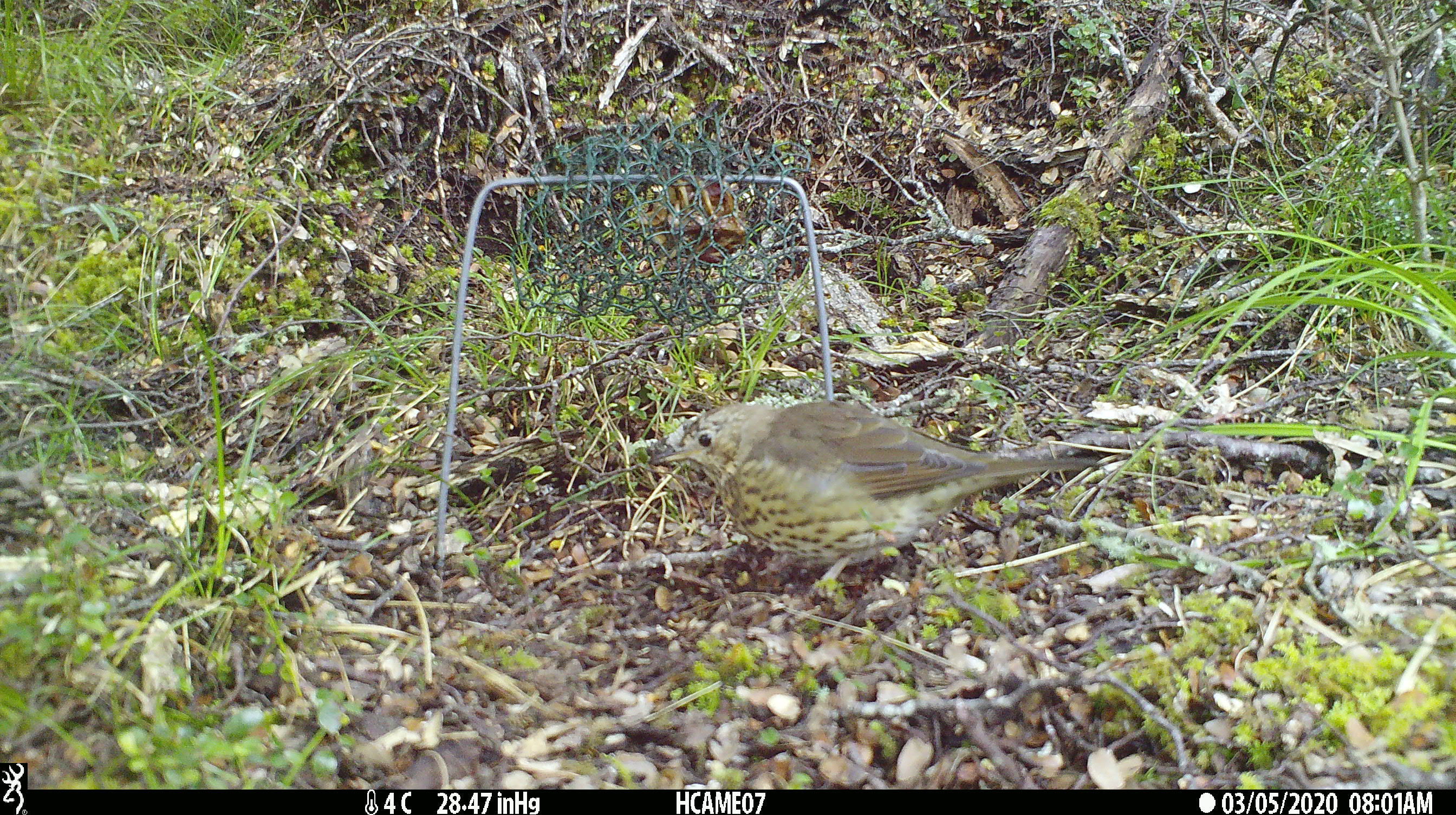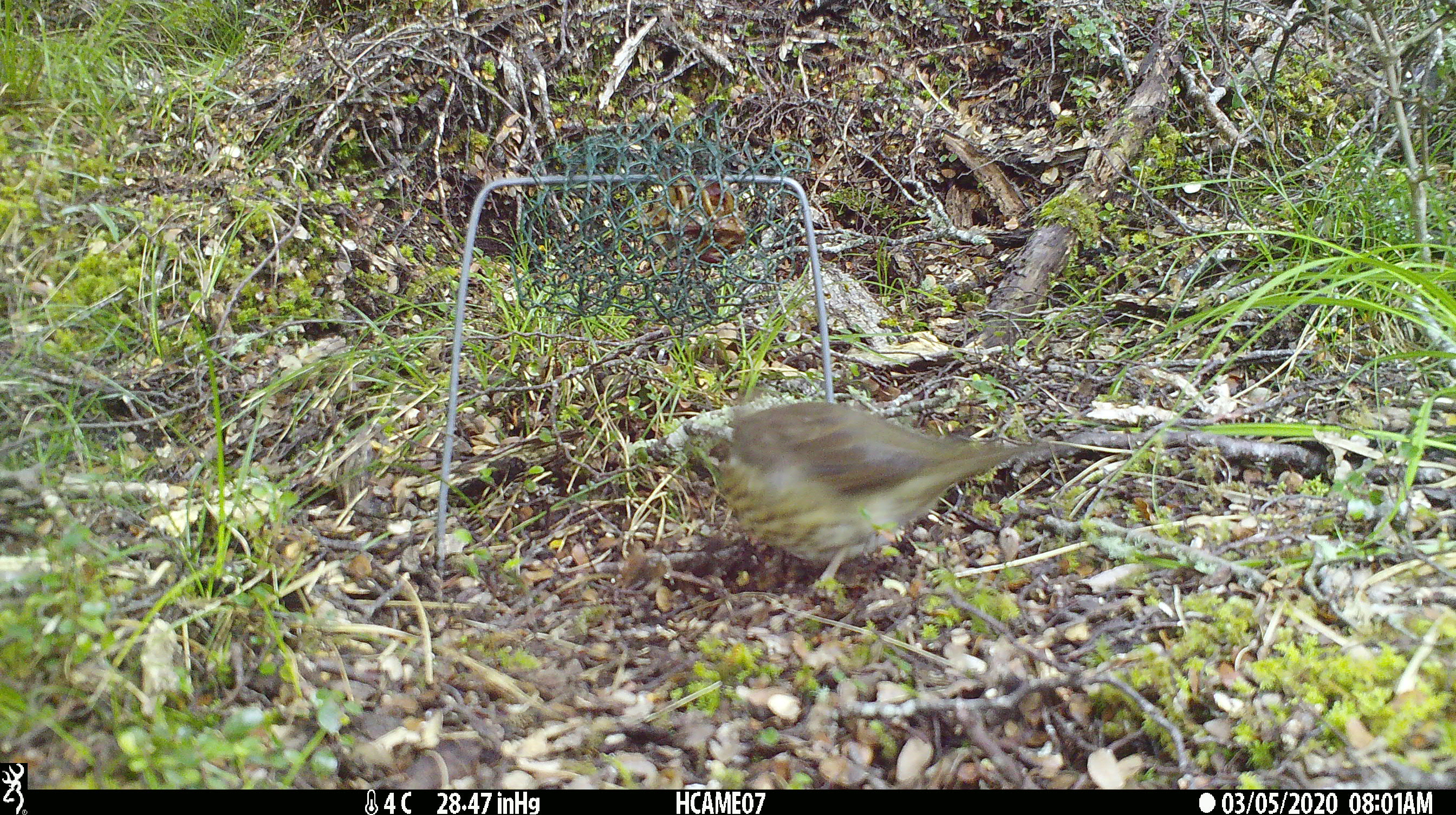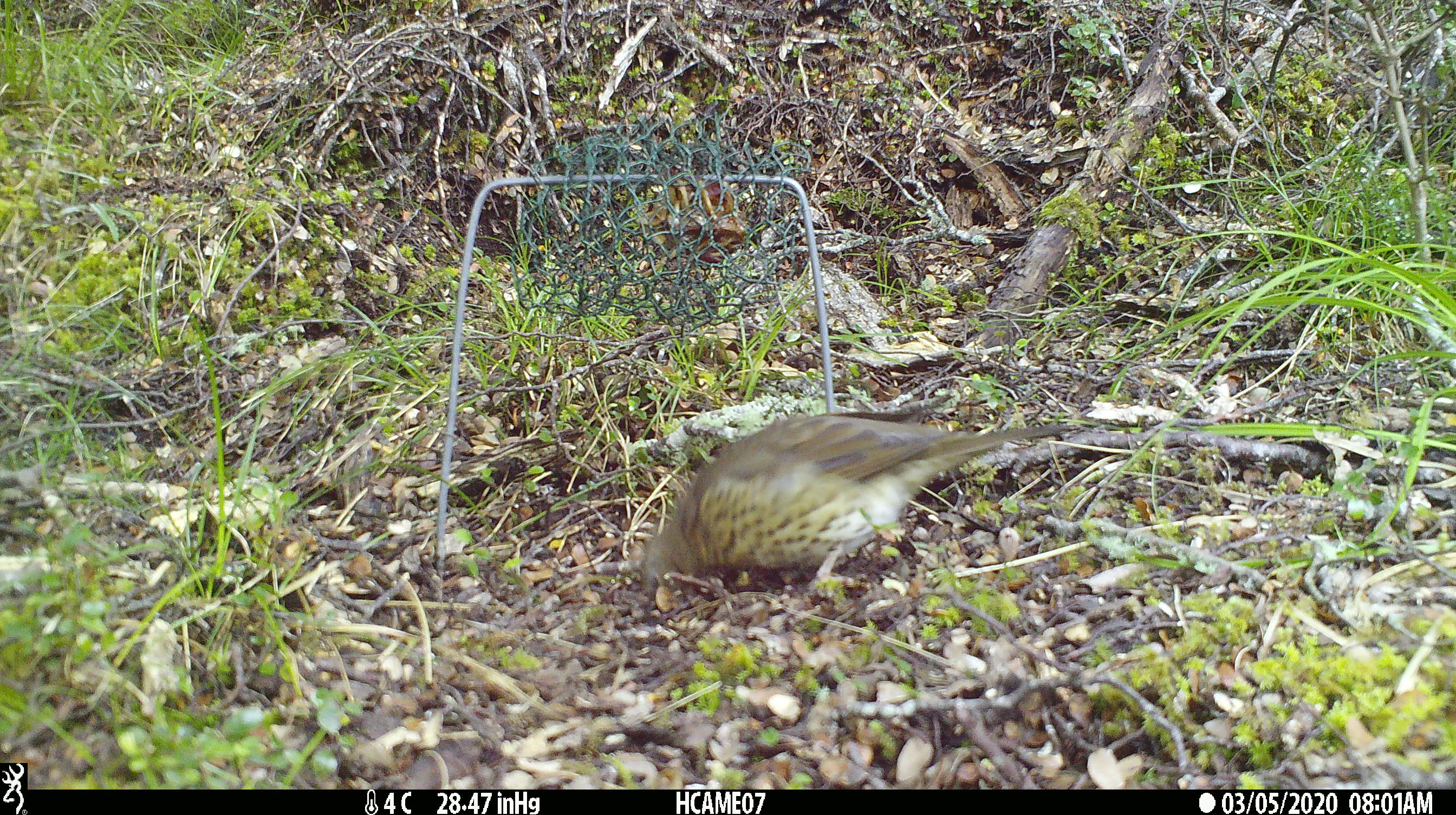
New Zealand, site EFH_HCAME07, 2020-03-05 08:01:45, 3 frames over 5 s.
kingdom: Animalia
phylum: Chordata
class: Aves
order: Passeriformes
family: Turdidae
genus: Turdus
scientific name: Turdus philomelos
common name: song thrush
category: thrush